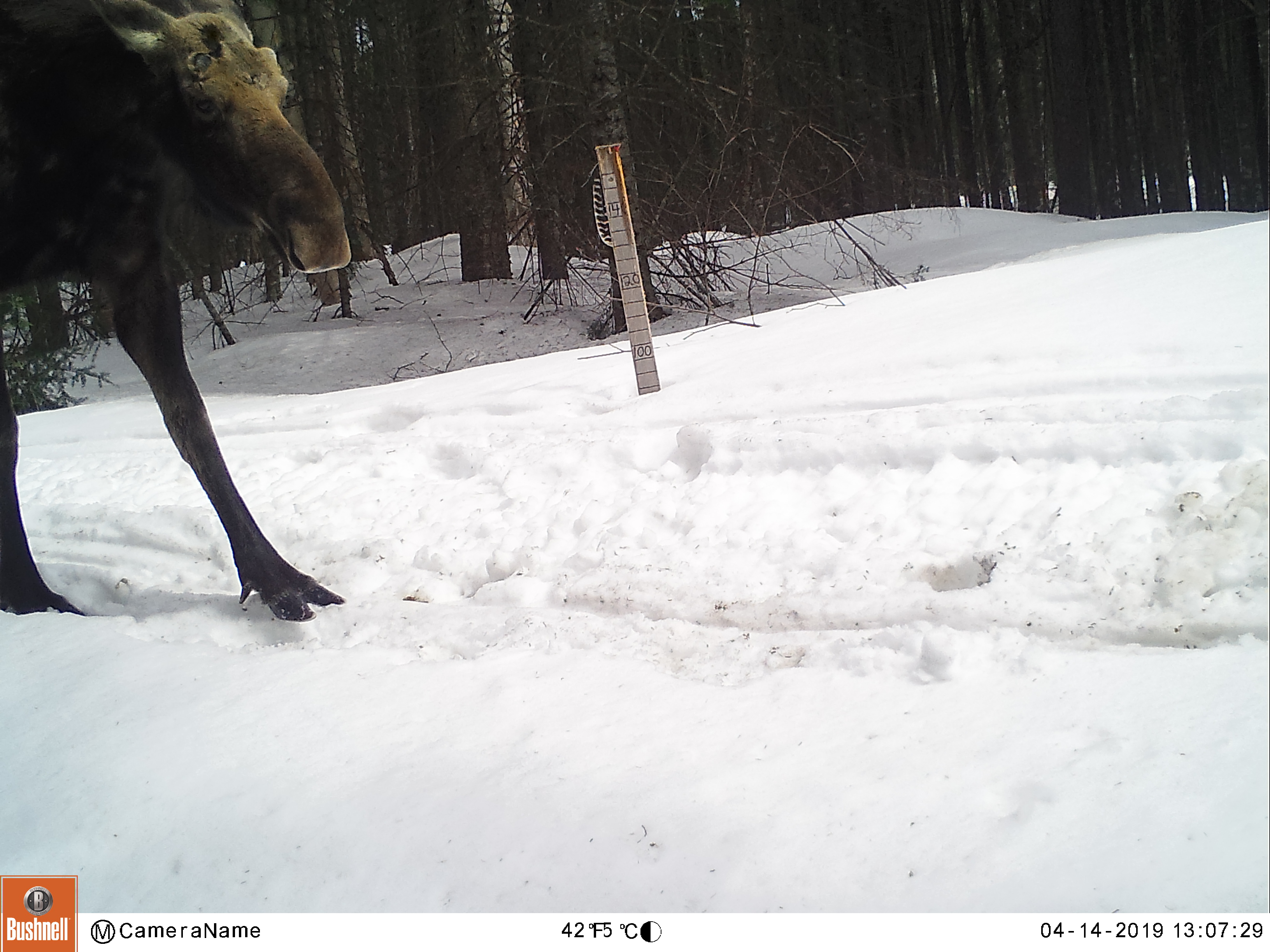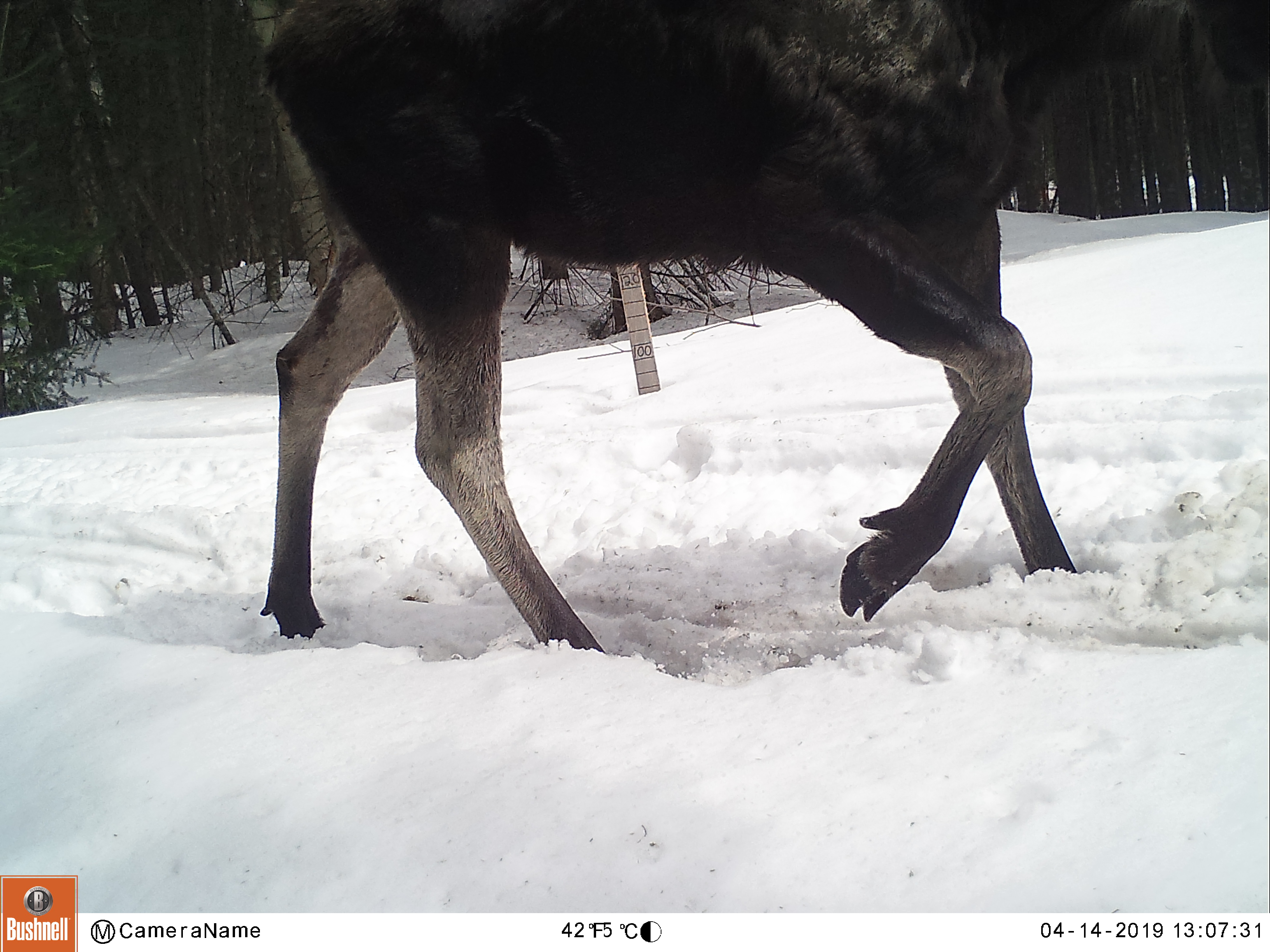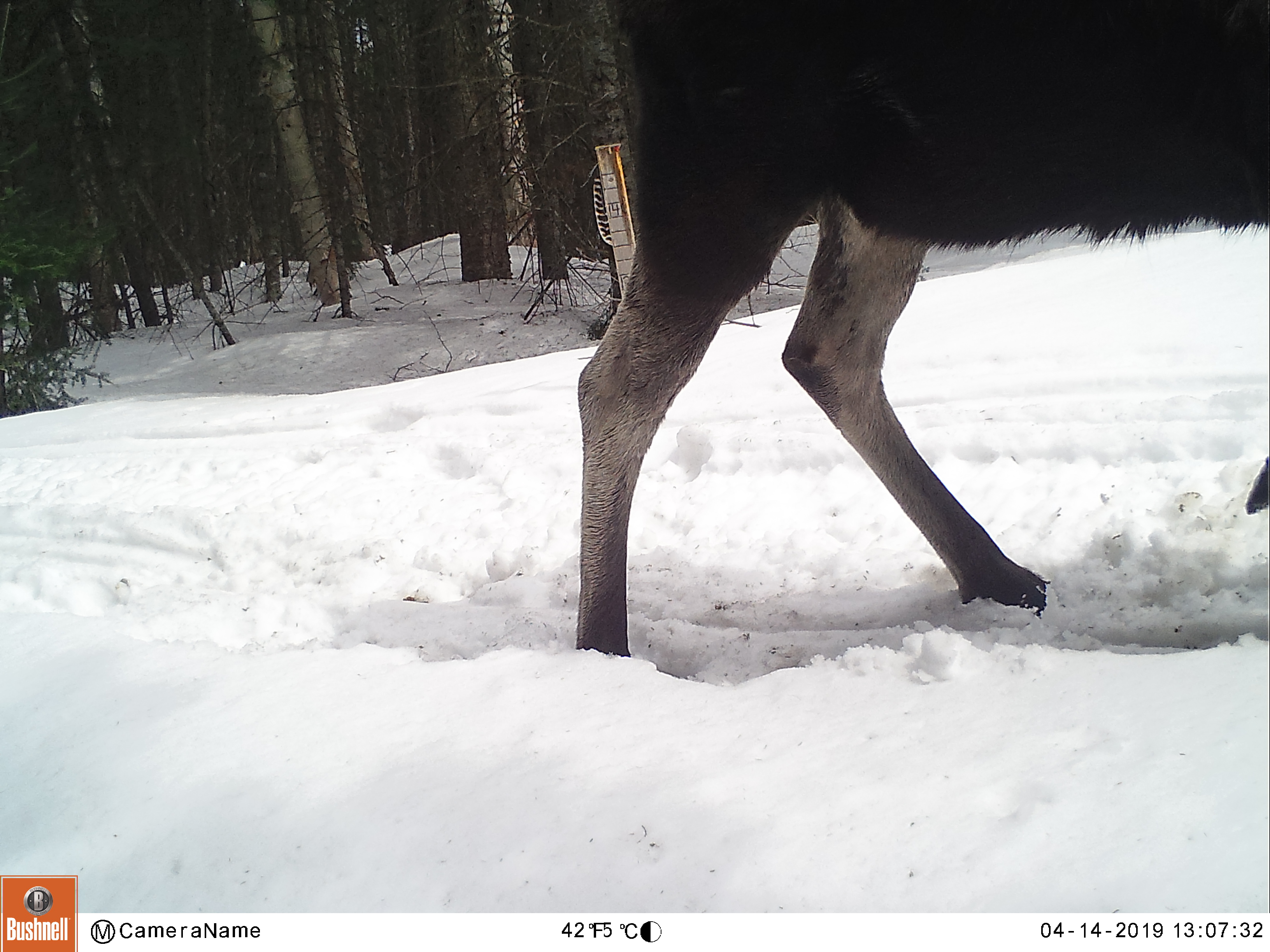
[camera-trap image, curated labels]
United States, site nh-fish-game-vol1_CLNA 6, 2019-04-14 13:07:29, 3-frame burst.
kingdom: Animalia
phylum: Chordata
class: Mammalia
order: Artiodactyla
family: Cervidae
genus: Alces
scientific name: Alces alces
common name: moose